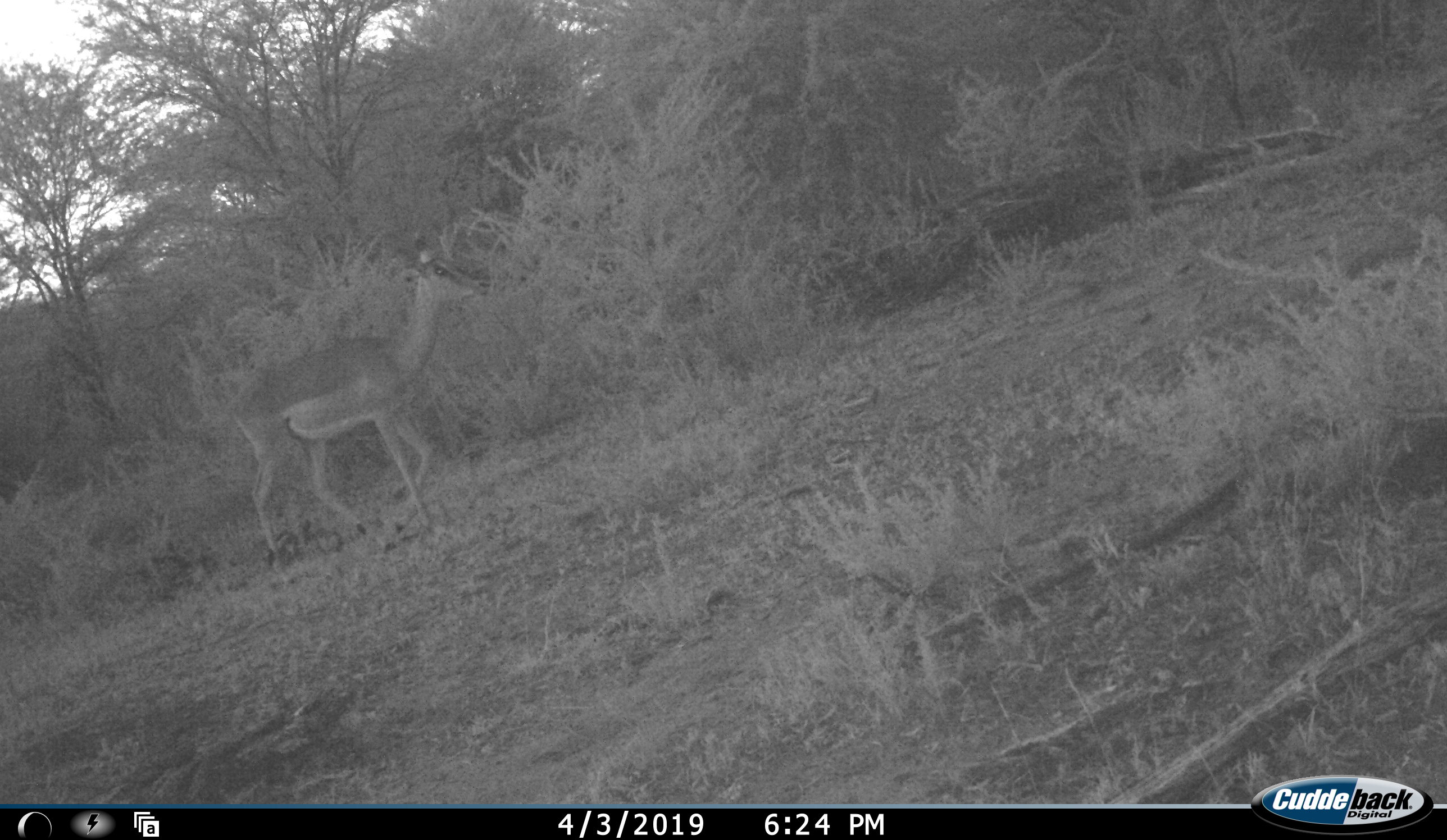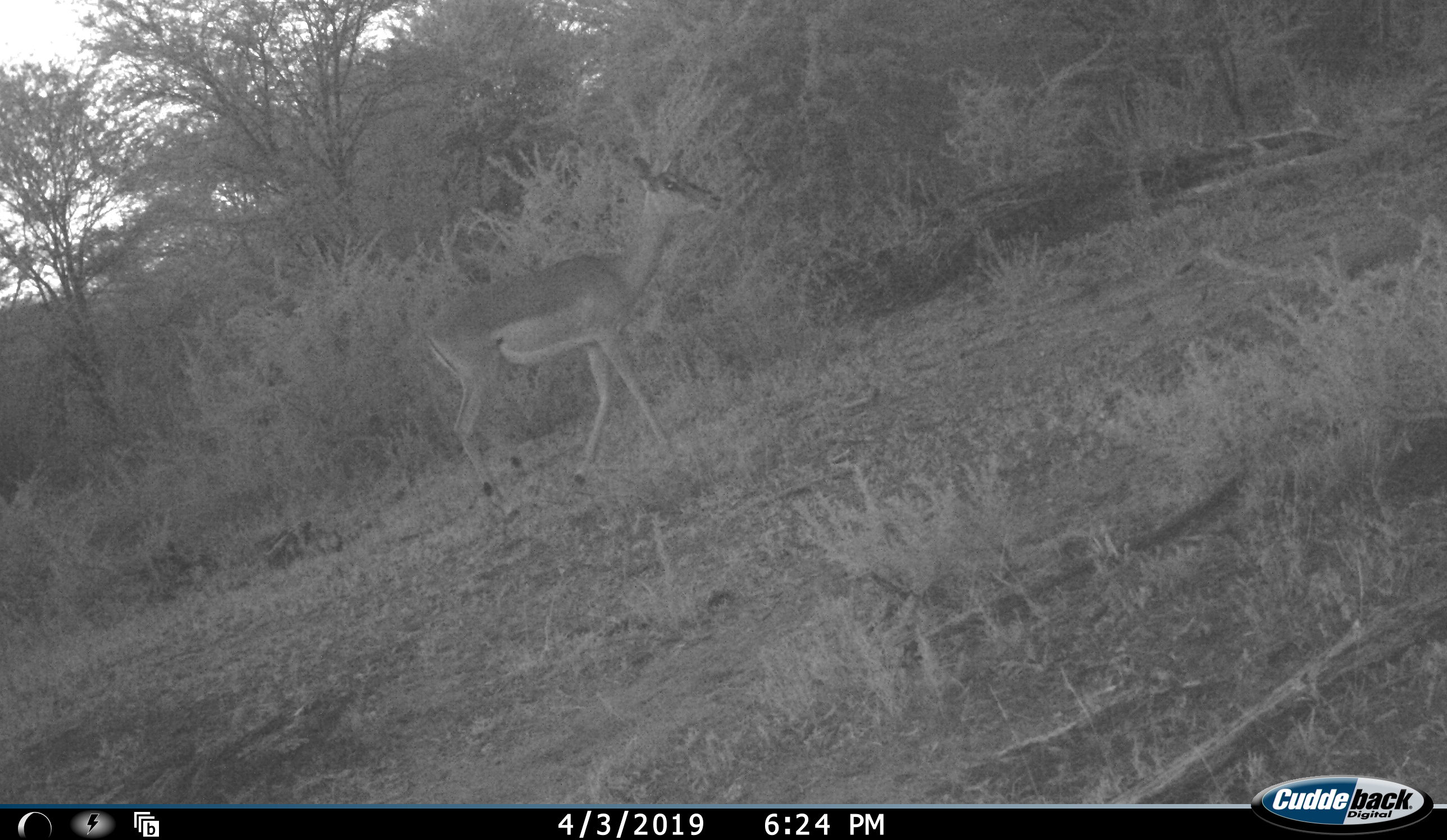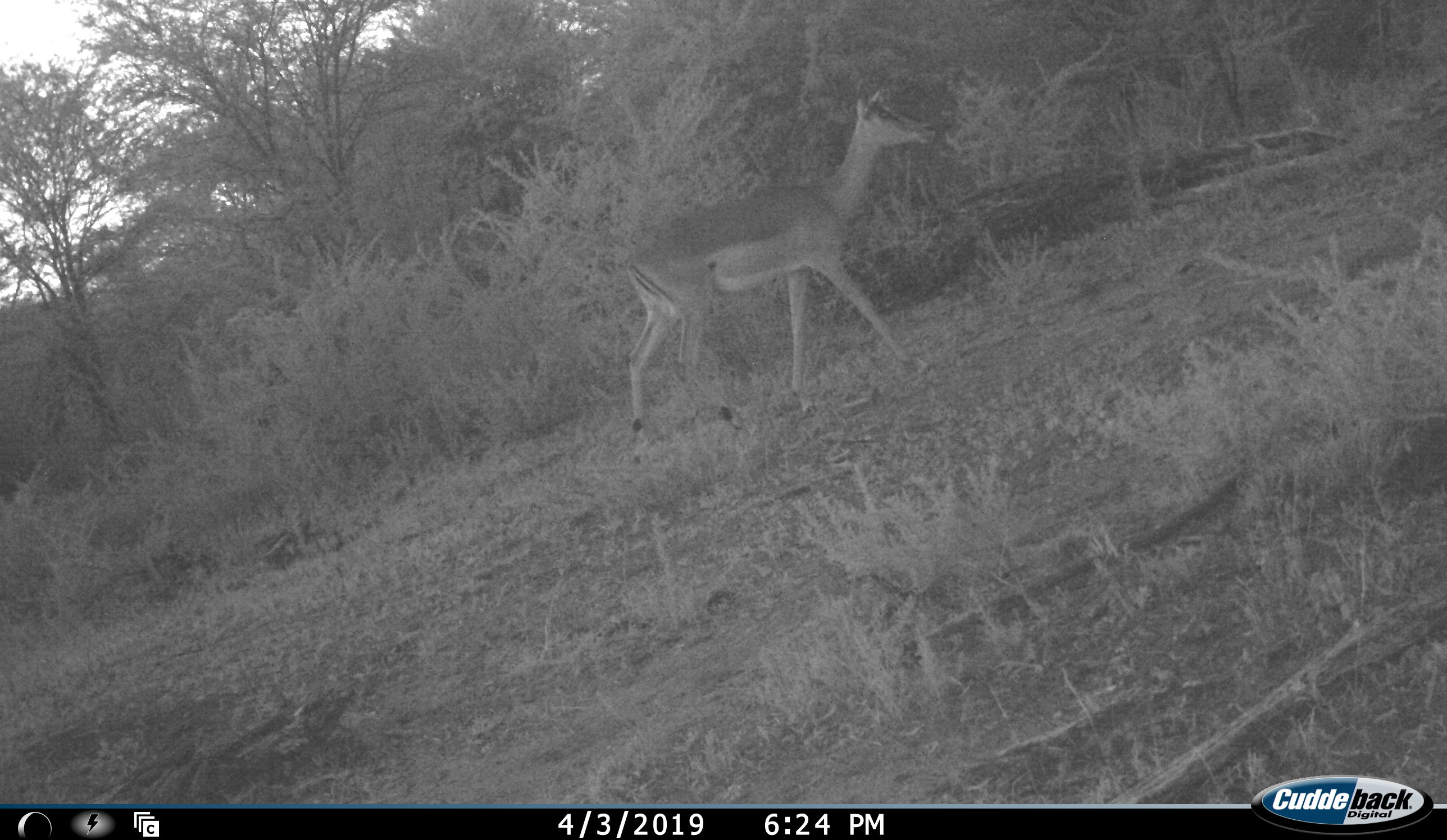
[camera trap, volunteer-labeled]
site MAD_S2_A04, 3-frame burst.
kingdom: Animalia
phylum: Chordata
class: Mammalia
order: Artiodactyla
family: Bovidae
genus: Aepyceros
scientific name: Aepyceros melampus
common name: impala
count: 1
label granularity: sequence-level